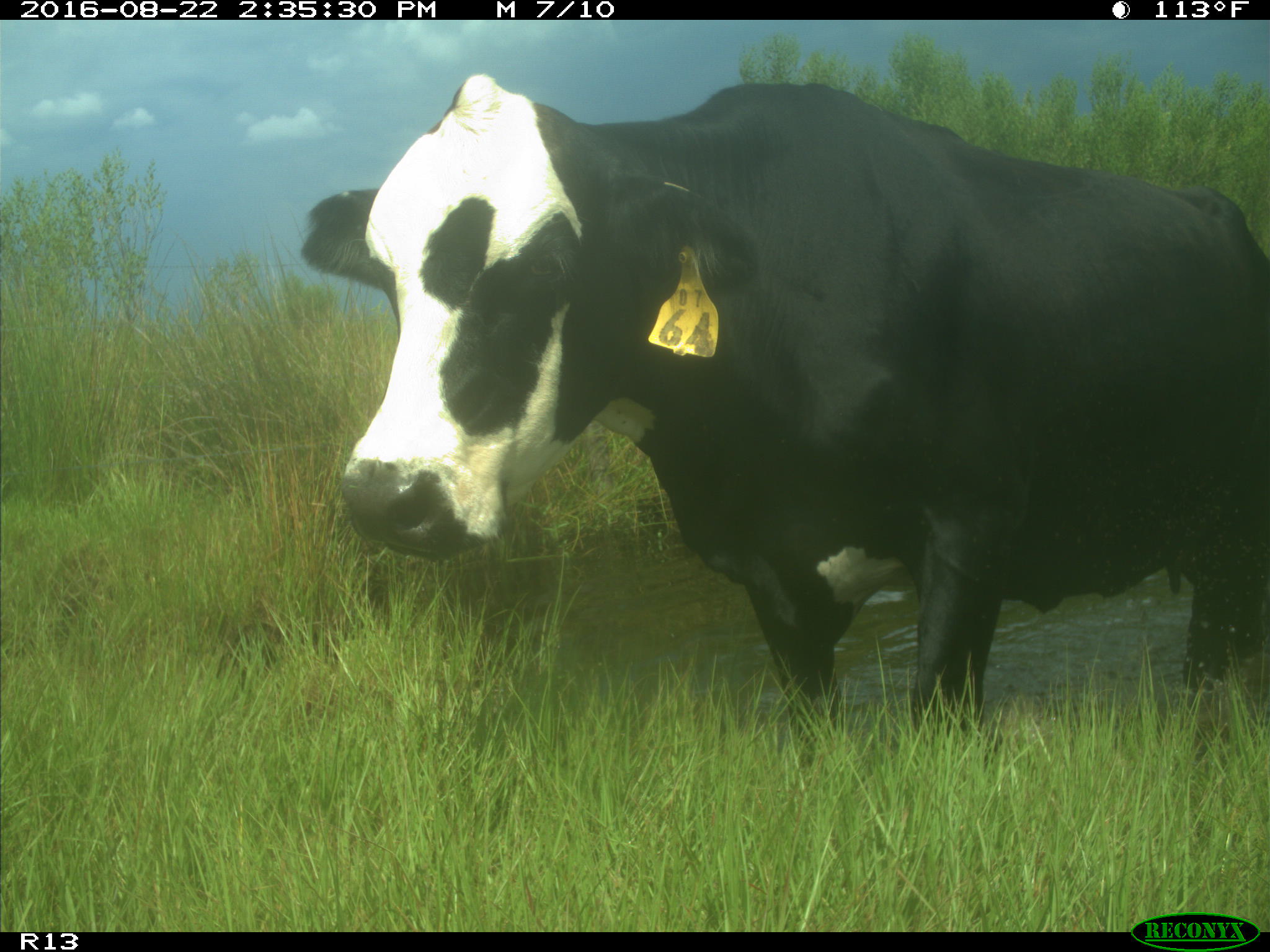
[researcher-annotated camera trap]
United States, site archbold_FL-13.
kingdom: Animalia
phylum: Chordata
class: Mammalia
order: Artiodactyla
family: Bovidae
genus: Bos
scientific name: Bos taurus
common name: domestic cow